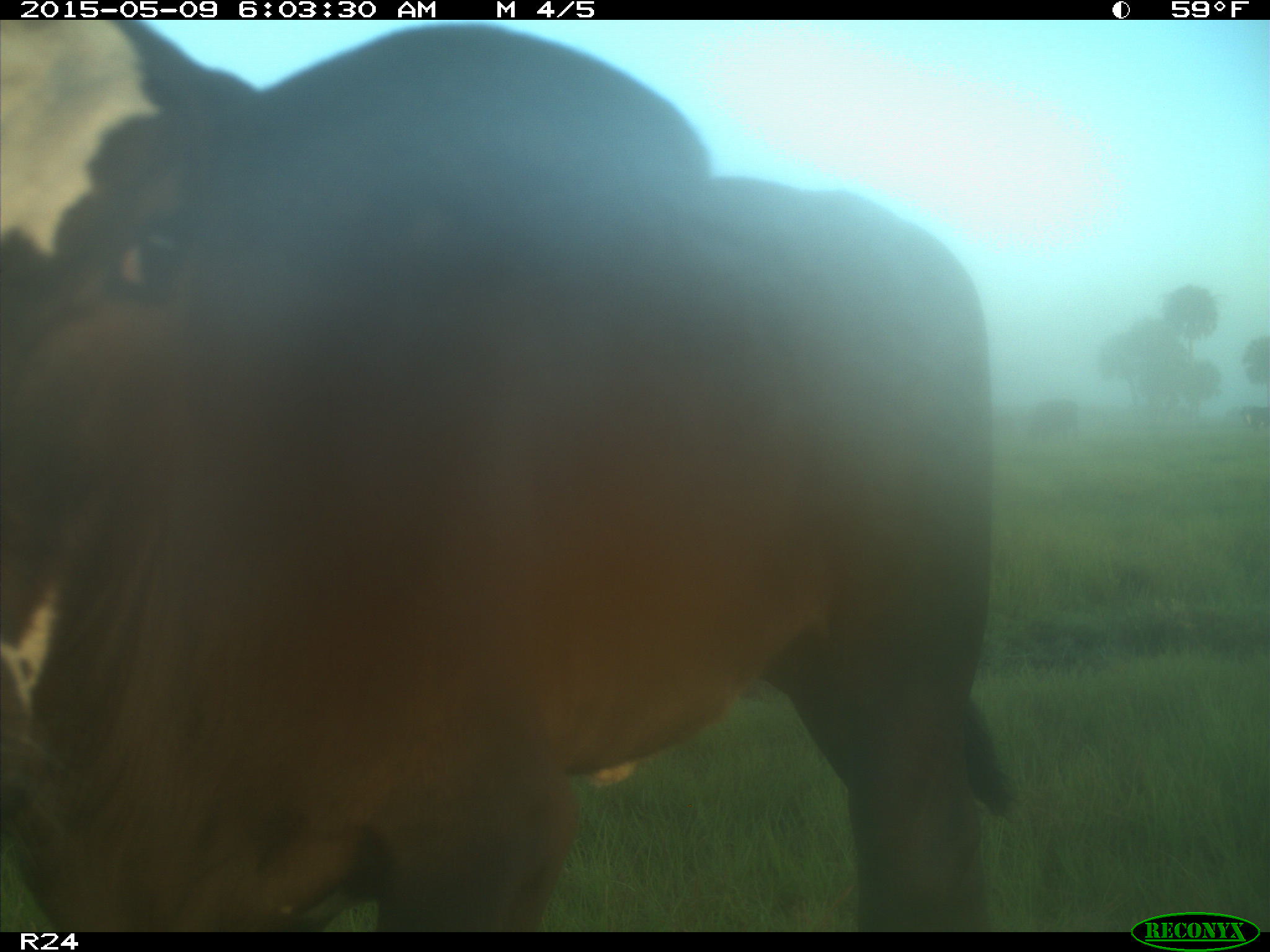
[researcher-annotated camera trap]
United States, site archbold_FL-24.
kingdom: Animalia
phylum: Chordata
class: Mammalia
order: Artiodactyla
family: Bovidae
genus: Bos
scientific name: Bos taurus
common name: domestic cow